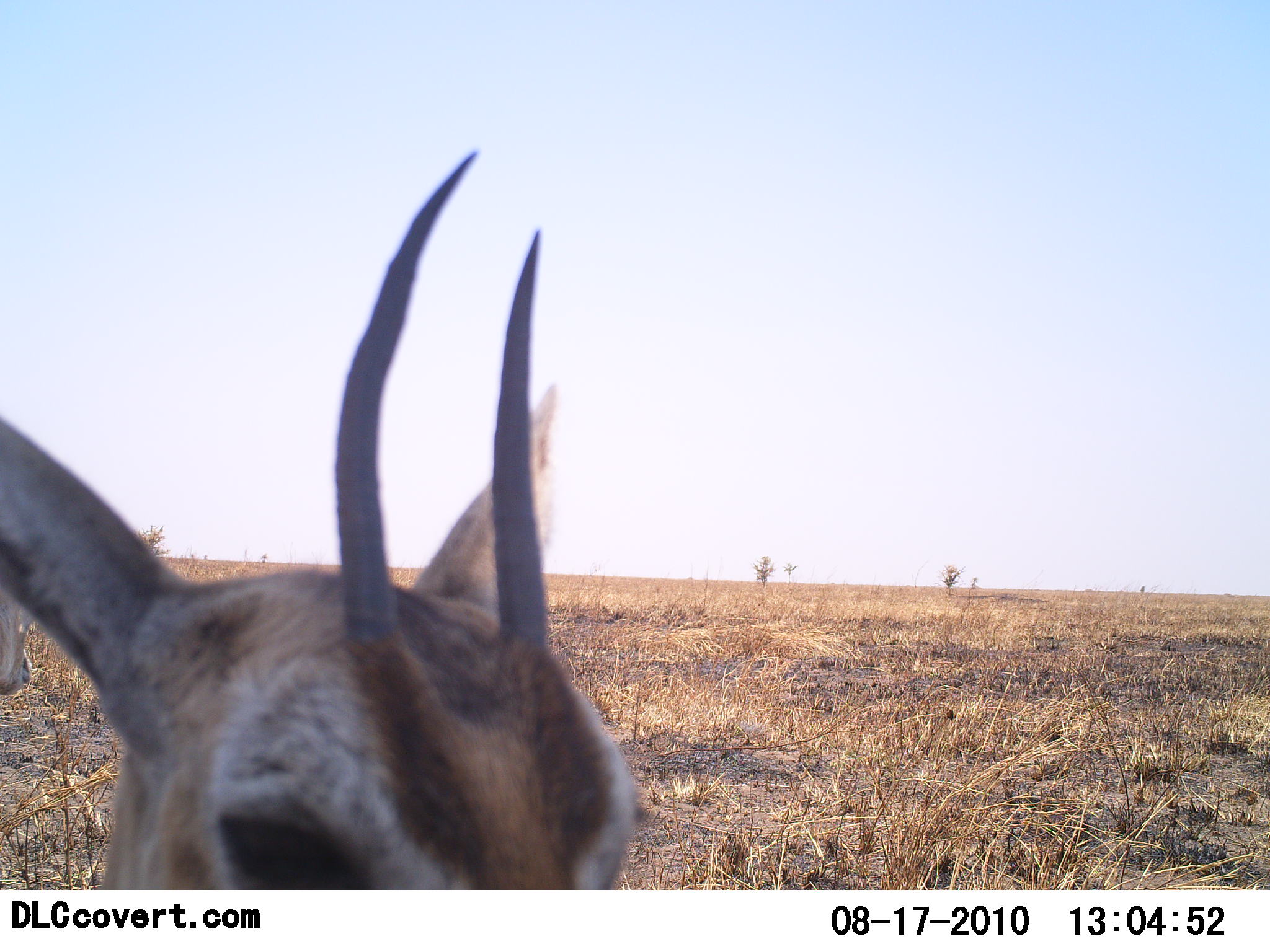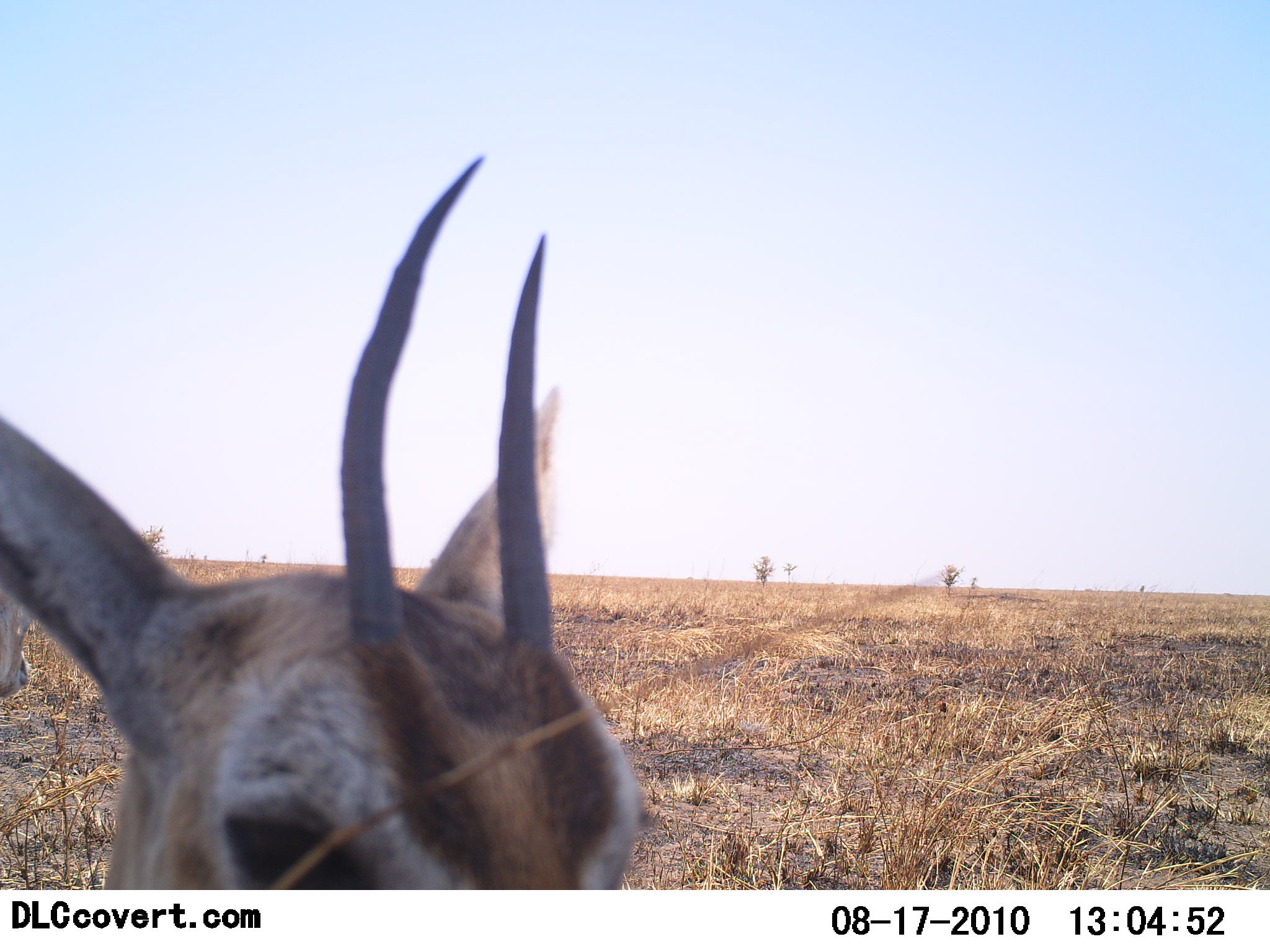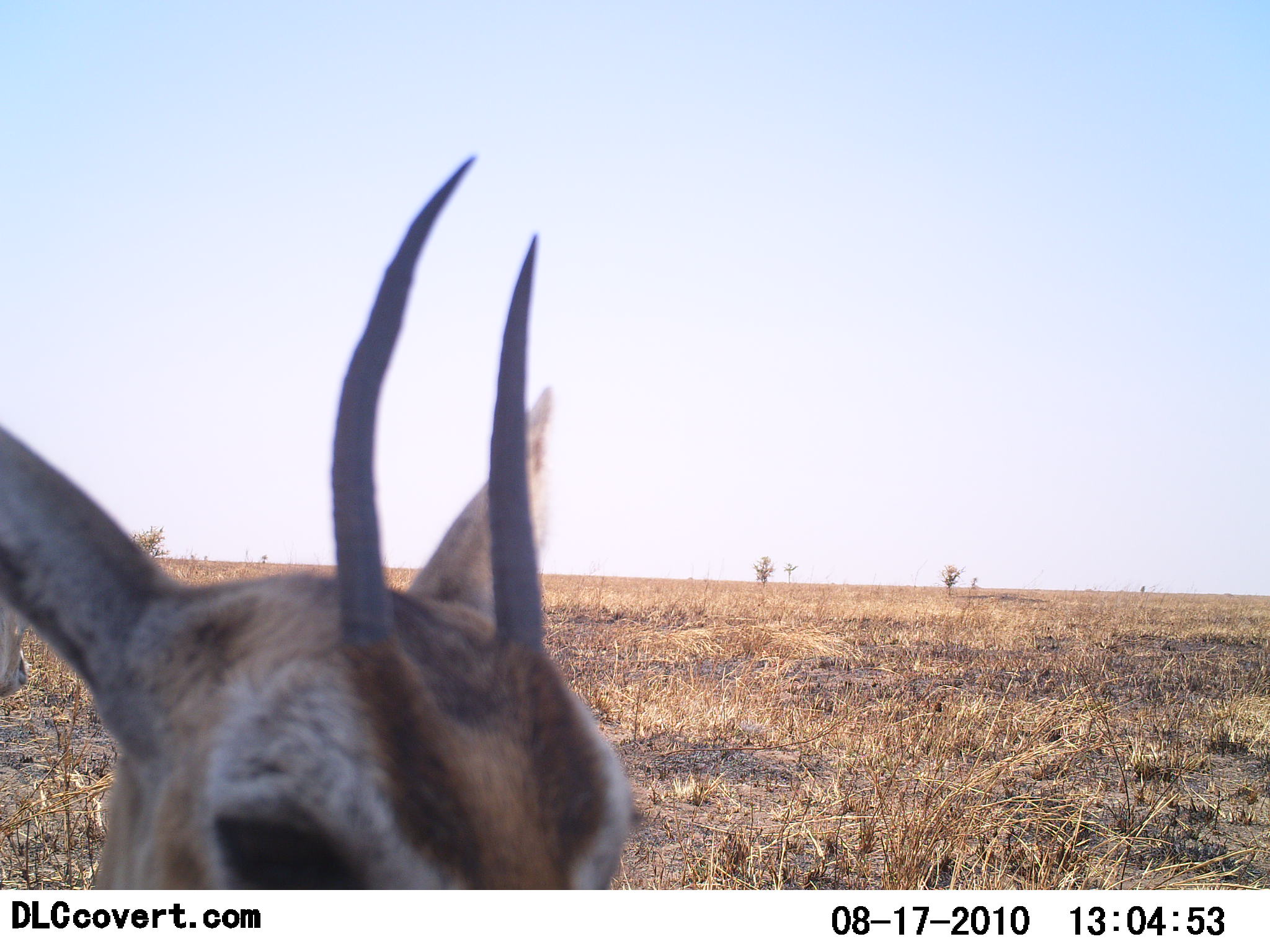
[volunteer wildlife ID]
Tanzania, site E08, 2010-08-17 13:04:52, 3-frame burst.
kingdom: Animalia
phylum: Chordata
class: Mammalia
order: Artiodactyla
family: Bovidae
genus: Eudorcas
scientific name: Eudorcas thomsonii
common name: thomson's gazelle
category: gazellethomsons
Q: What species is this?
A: Gazellethomsons (thomson's gazelle) (Eudorcas thomsonii).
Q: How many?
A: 1.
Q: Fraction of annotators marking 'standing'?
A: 93%.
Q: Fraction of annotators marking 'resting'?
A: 0%.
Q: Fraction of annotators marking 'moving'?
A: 0%.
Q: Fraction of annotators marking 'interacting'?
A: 7%.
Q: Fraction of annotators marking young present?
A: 13%.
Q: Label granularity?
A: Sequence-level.